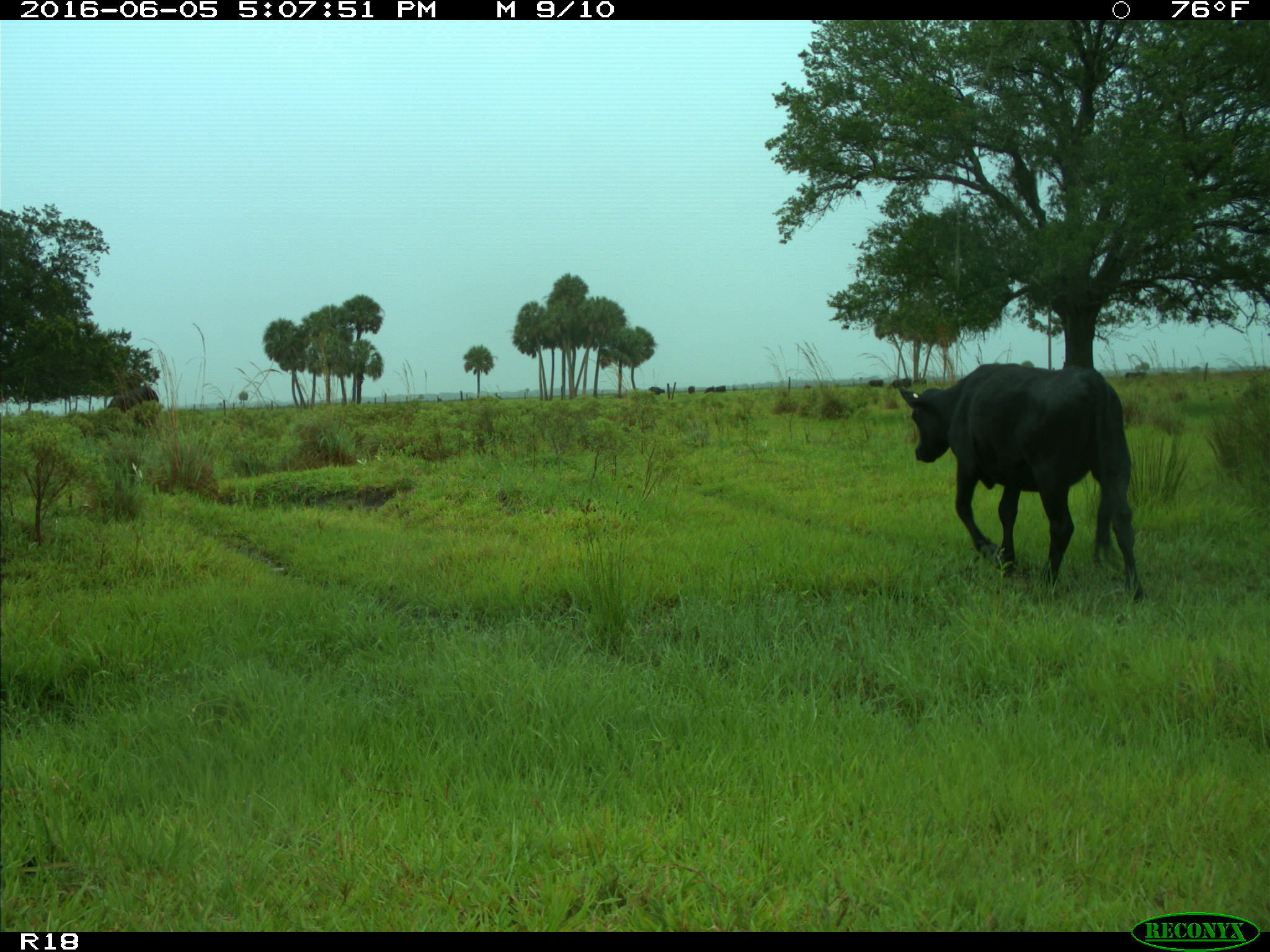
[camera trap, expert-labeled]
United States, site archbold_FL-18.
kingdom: Animalia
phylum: Chordata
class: Mammalia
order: Artiodactyla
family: Bovidae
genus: Bos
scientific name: Bos taurus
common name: domestic cow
Bos taurus (domestic cow).